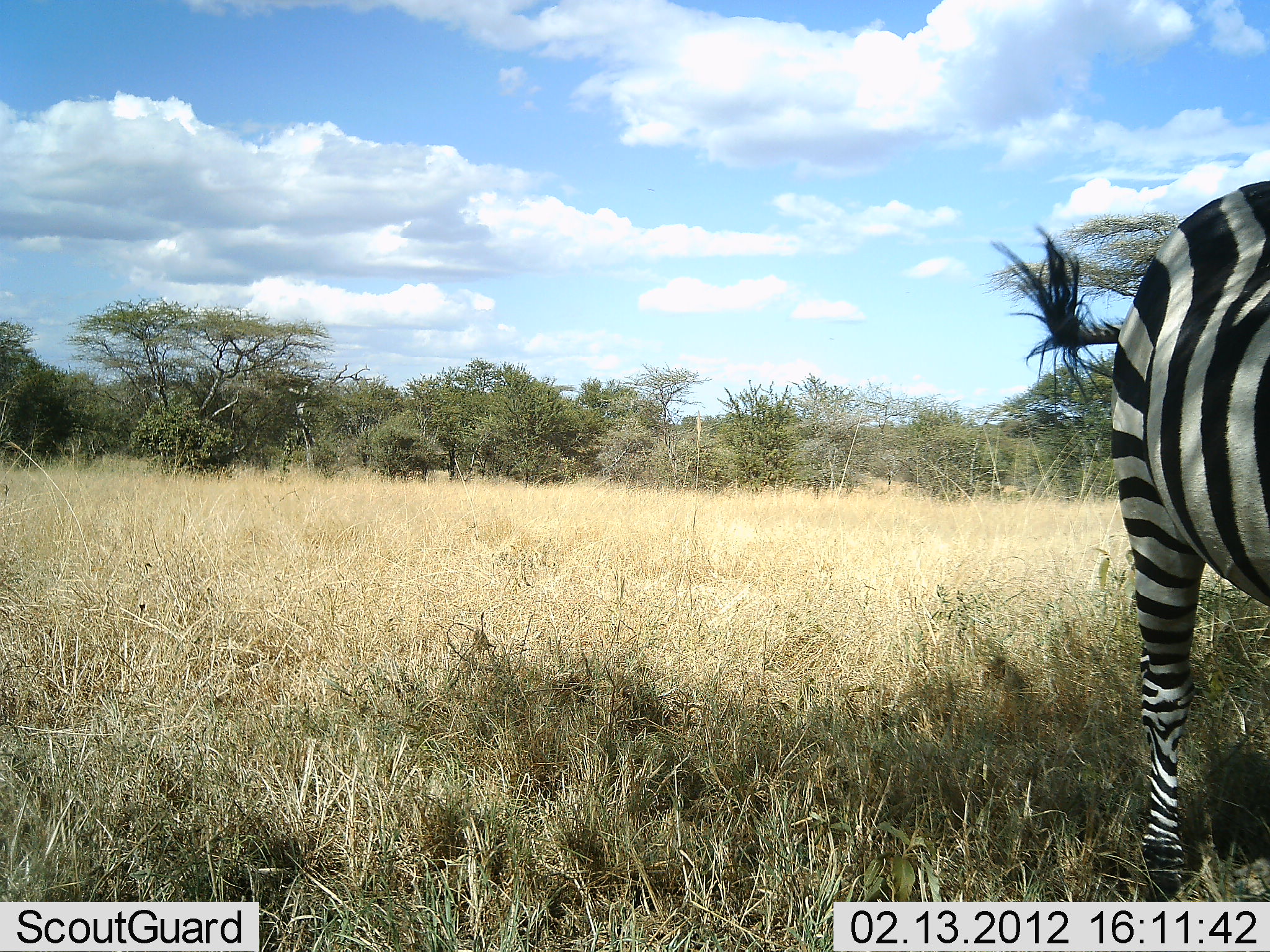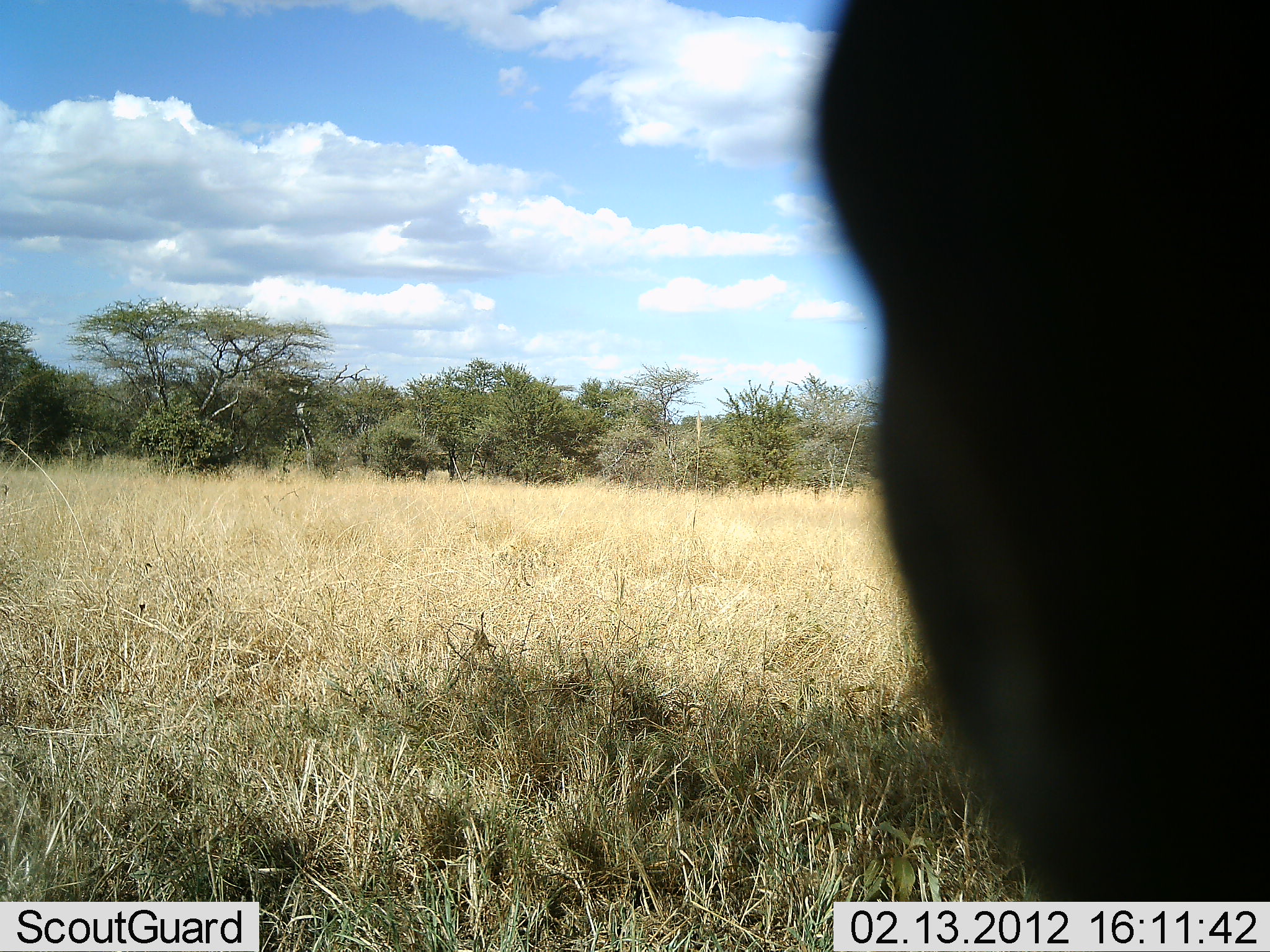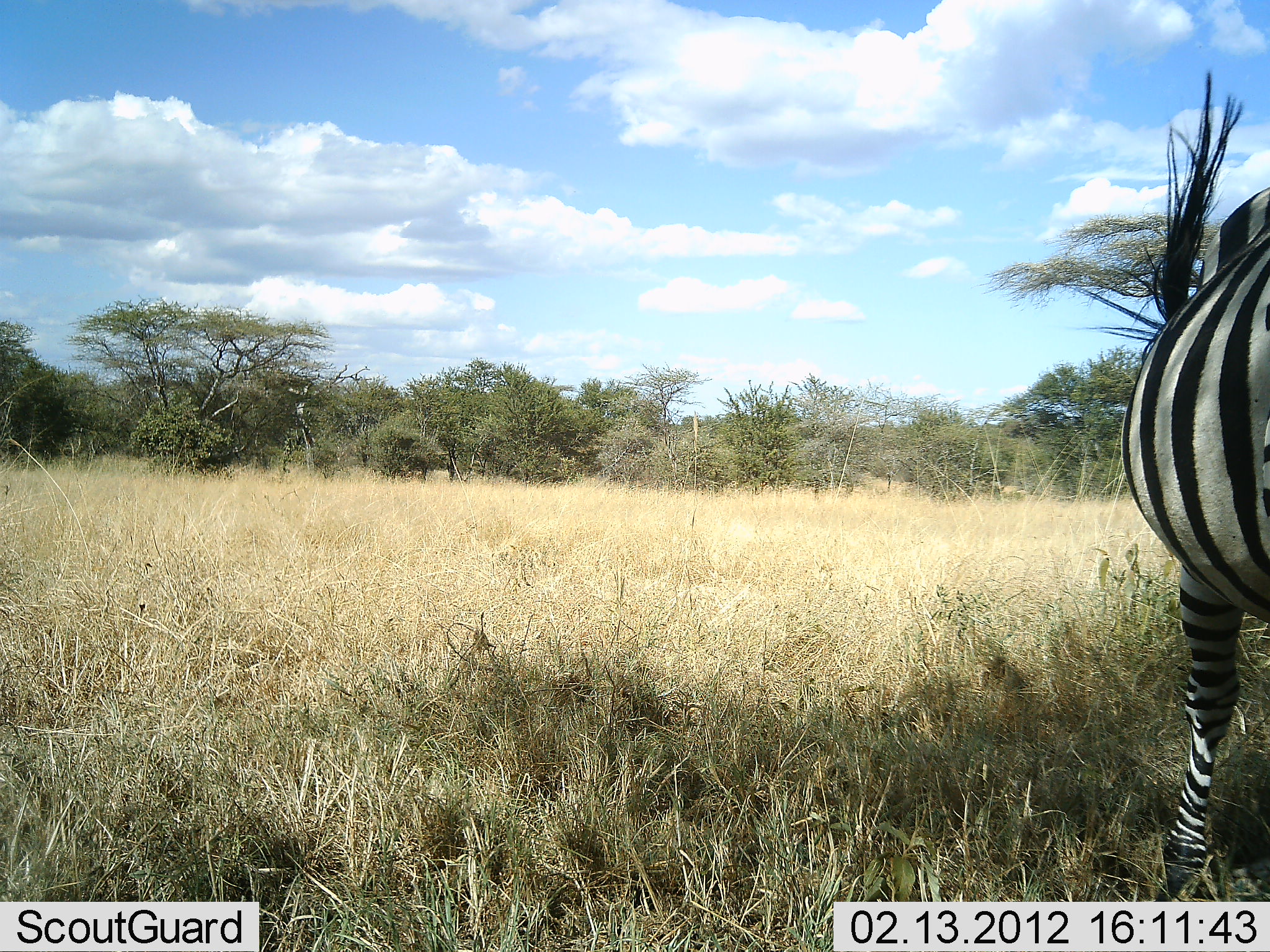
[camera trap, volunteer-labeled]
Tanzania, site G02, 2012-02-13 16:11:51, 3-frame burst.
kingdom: Animalia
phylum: Chordata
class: Mammalia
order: Perissodactyla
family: Equidae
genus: Equus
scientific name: Equus quagga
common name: plains zebra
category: zebra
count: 1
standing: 52%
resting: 4%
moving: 32%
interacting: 12%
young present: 0%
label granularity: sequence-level